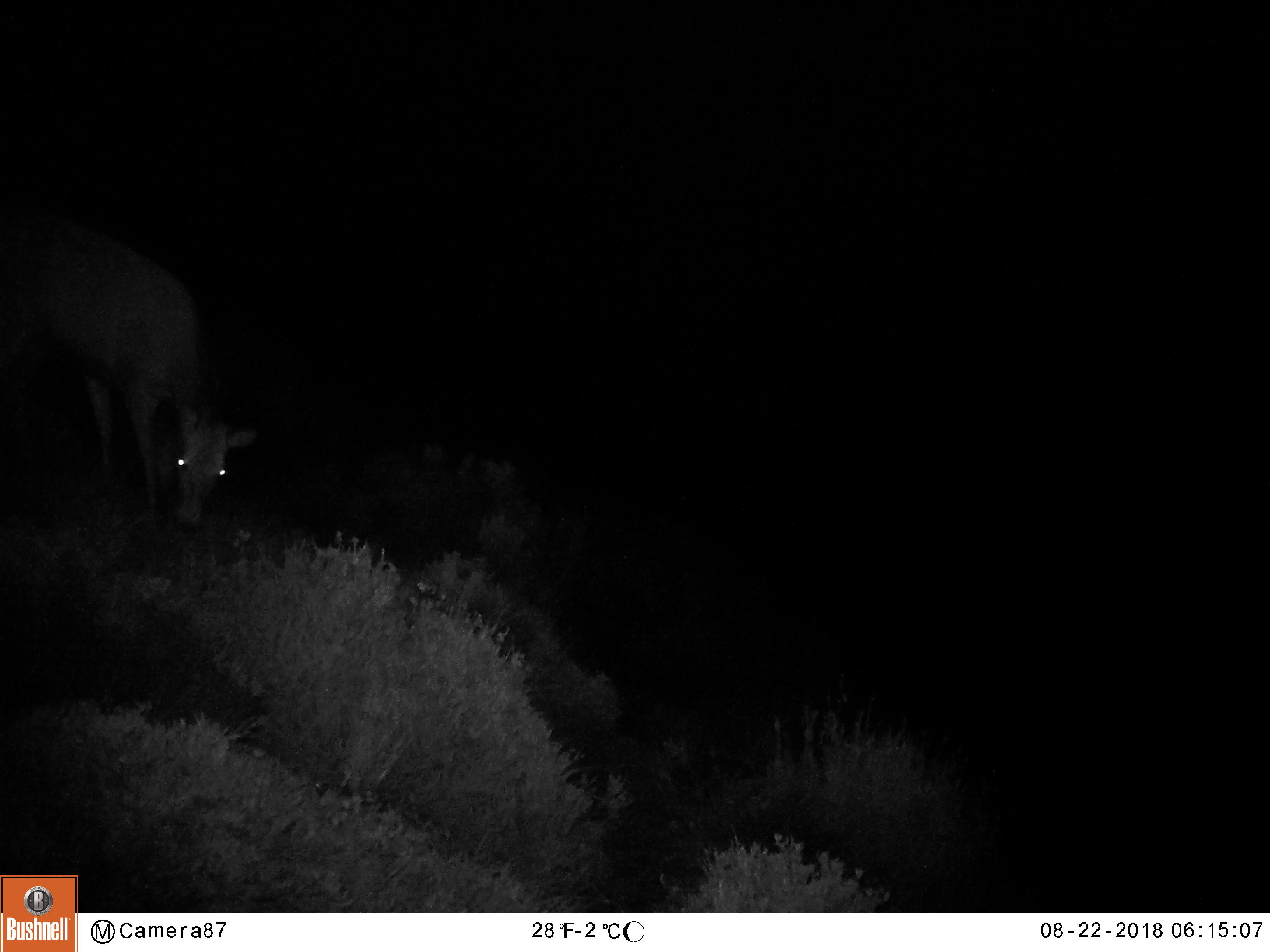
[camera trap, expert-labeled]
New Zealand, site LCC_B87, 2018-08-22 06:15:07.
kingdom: Animalia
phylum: Chordata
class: Mammalia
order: Artiodactyla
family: Cervidae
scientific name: Cervidae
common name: deer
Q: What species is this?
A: Deer (Cervidae).